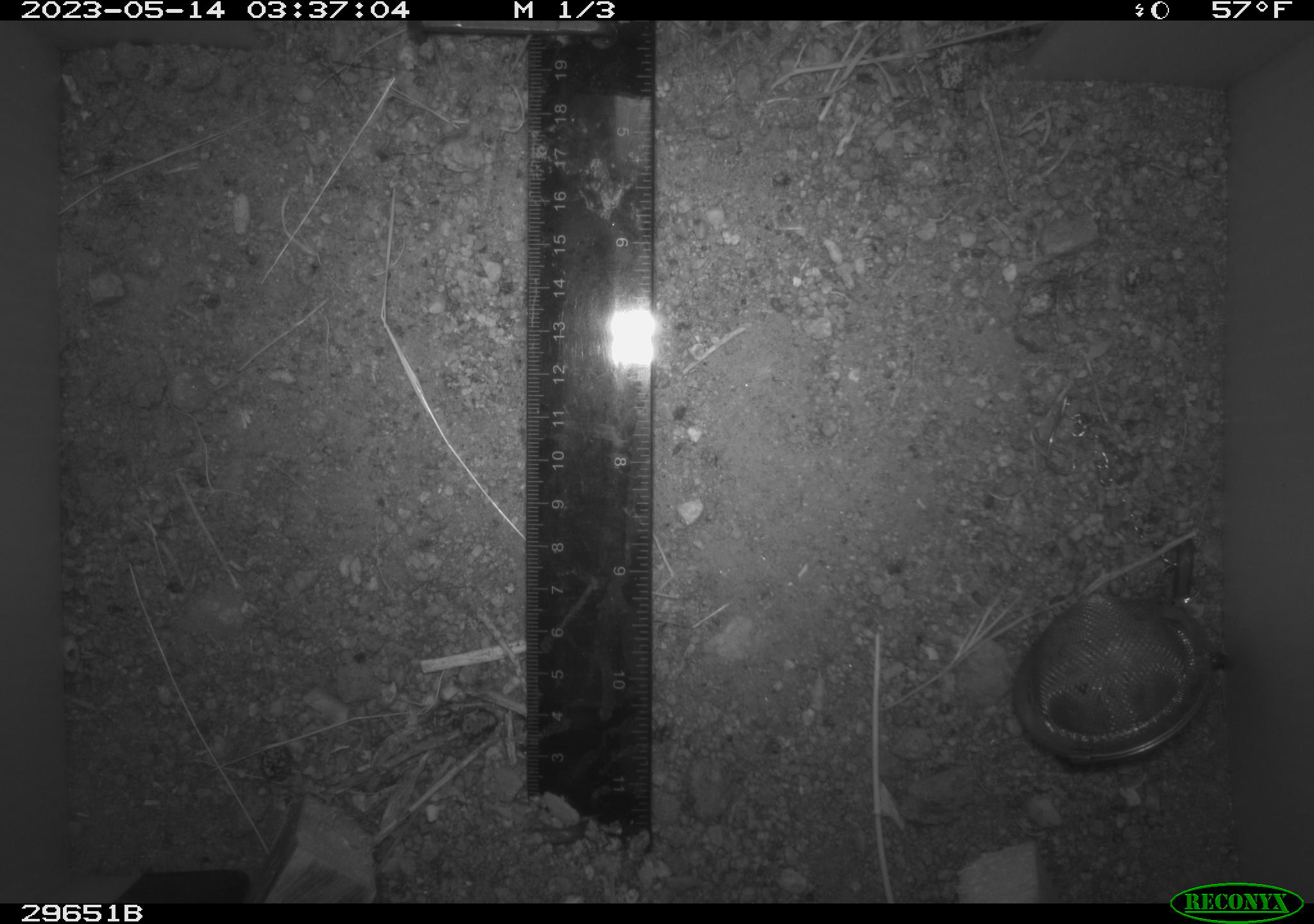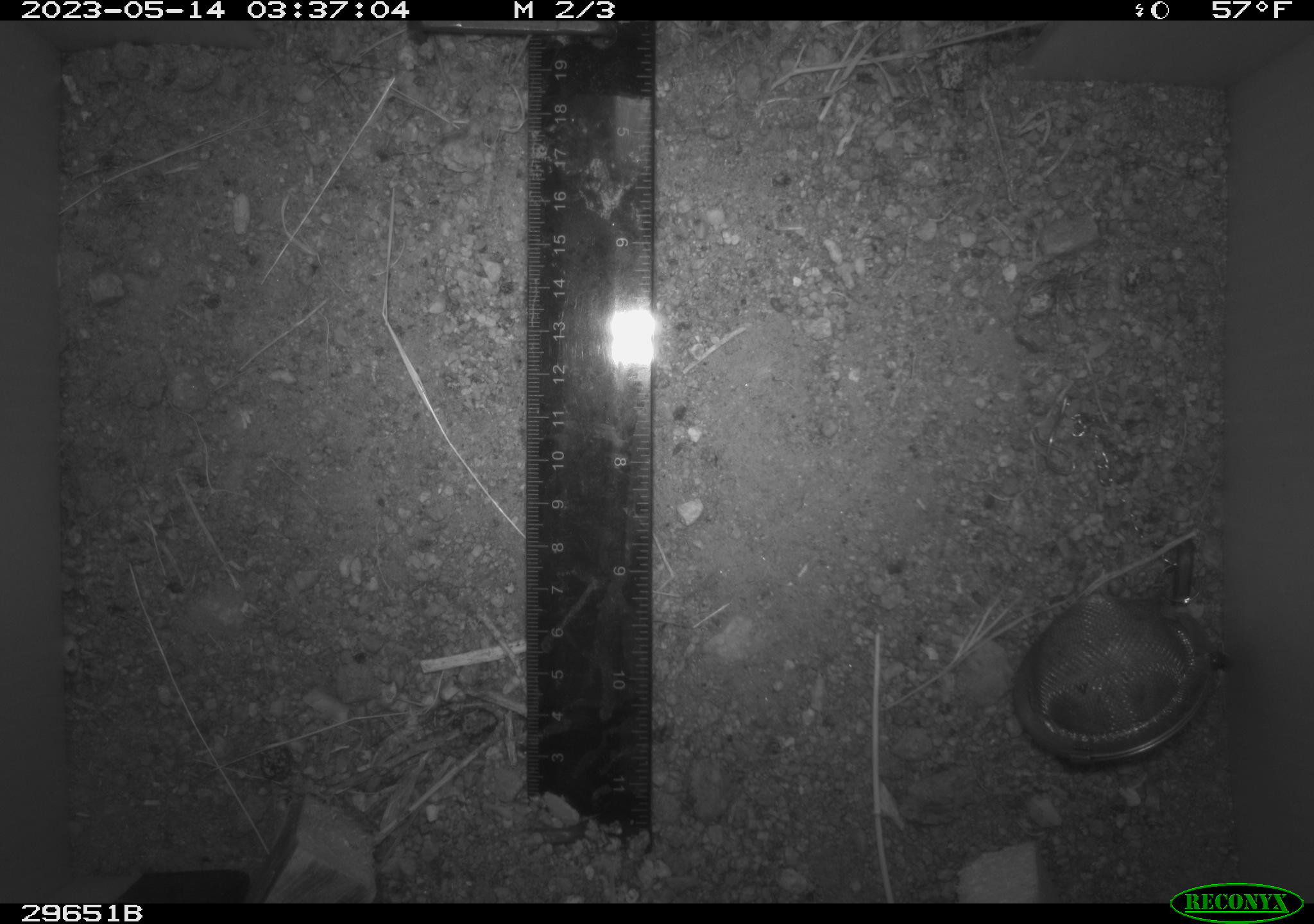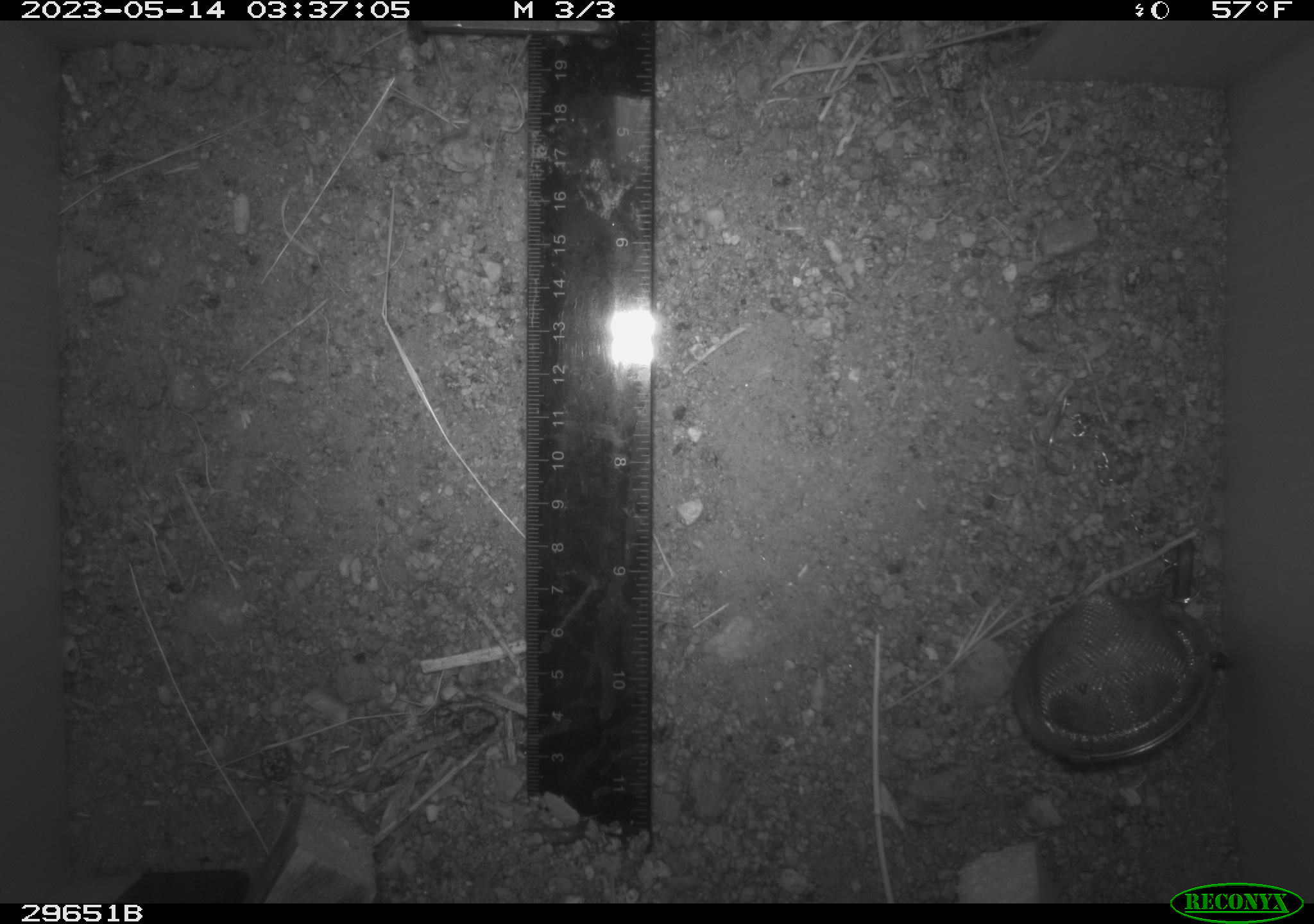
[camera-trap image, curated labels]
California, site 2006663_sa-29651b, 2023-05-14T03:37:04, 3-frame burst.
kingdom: Animalia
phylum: Chordata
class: Mammalia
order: Rodentia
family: Cricetidae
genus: Neotoma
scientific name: Neotoma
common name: pack rat or woodrat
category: neotoma species